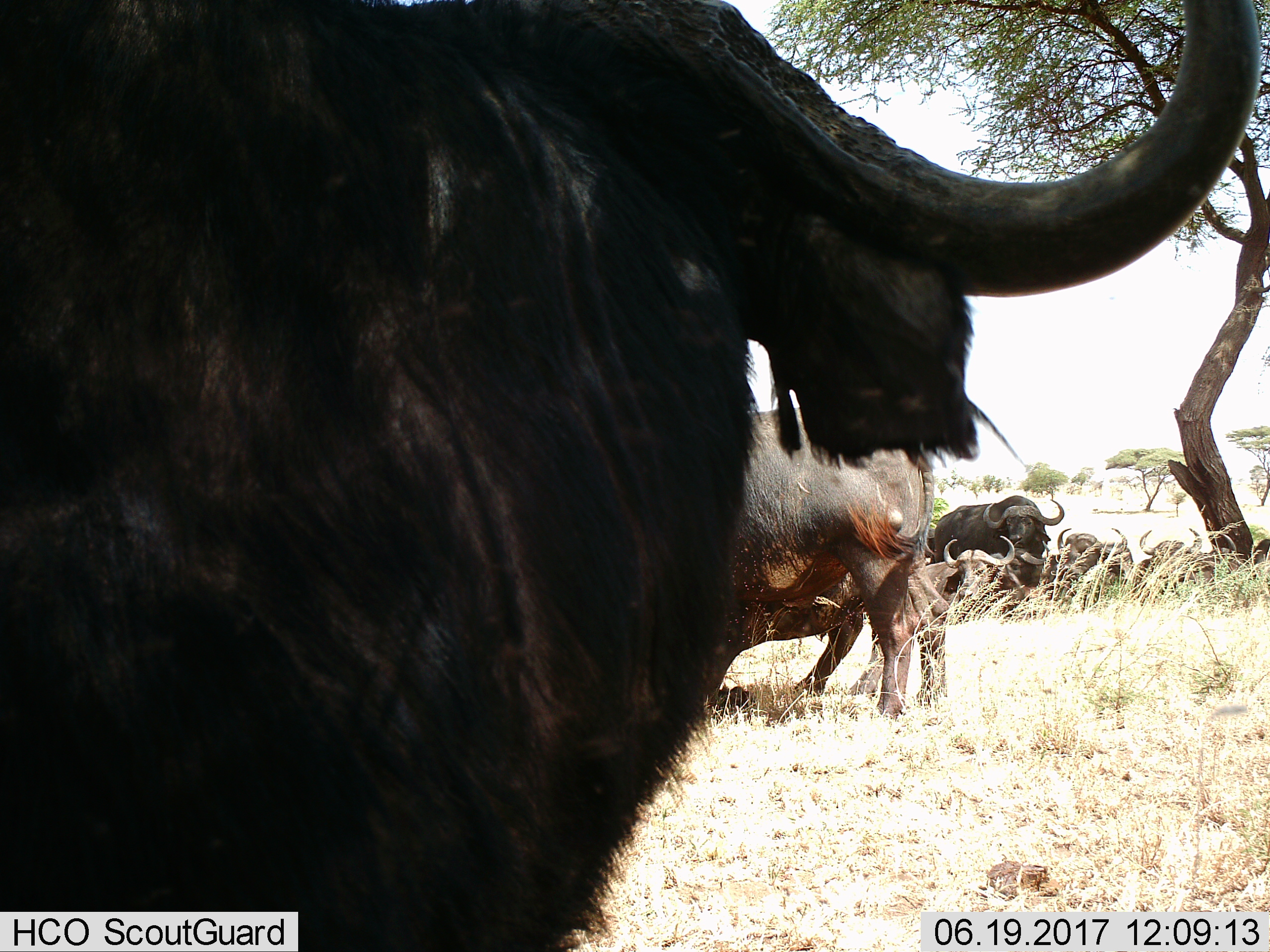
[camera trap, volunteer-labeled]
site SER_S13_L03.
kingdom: Animalia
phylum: Chordata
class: Mammalia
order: Artiodactyla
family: Bovidae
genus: Syncerus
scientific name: Syncerus caffer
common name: african buffalo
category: buffalo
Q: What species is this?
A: Buffalo (african buffalo) (Syncerus caffer).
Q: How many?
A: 7.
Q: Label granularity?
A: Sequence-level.